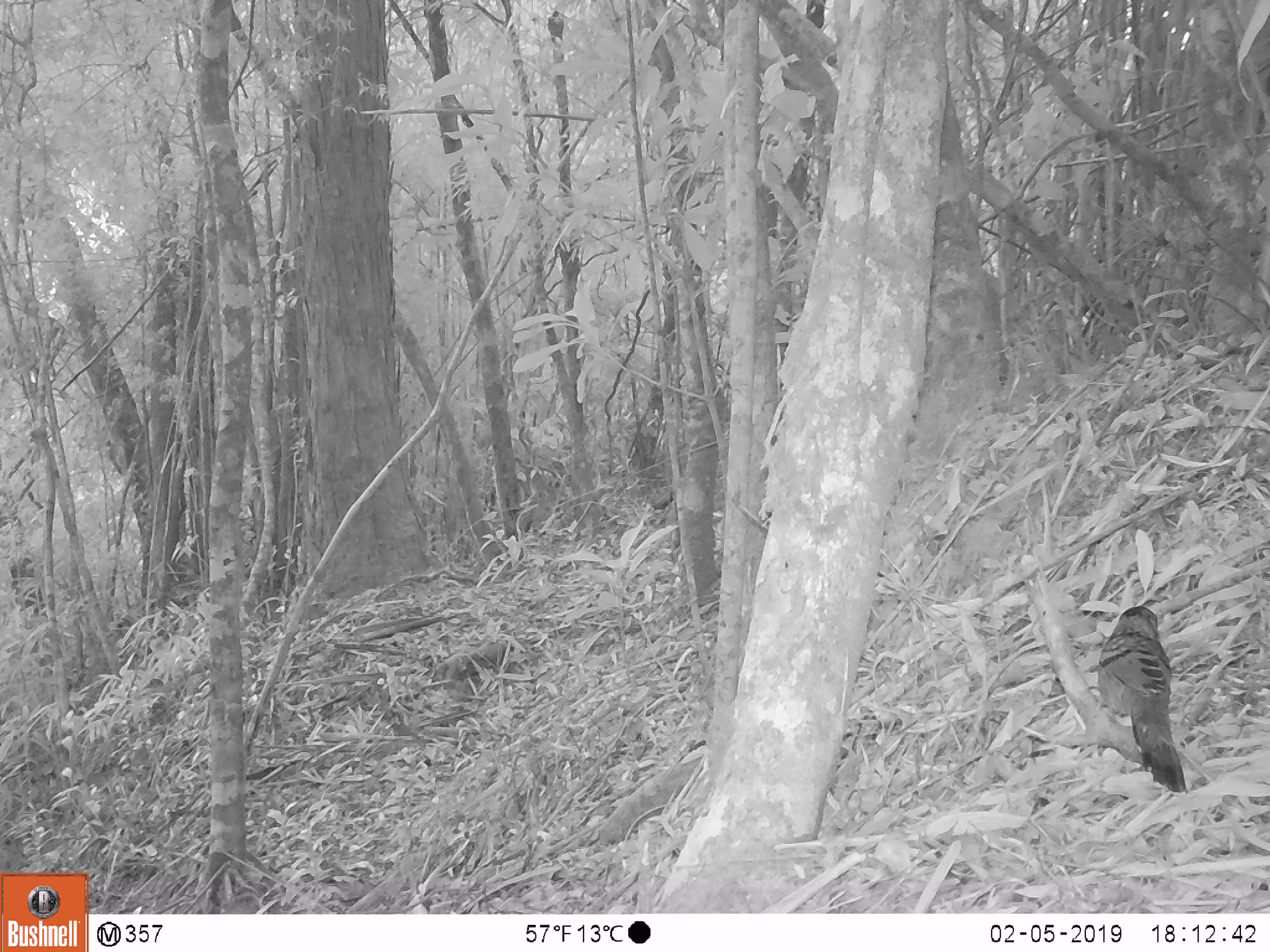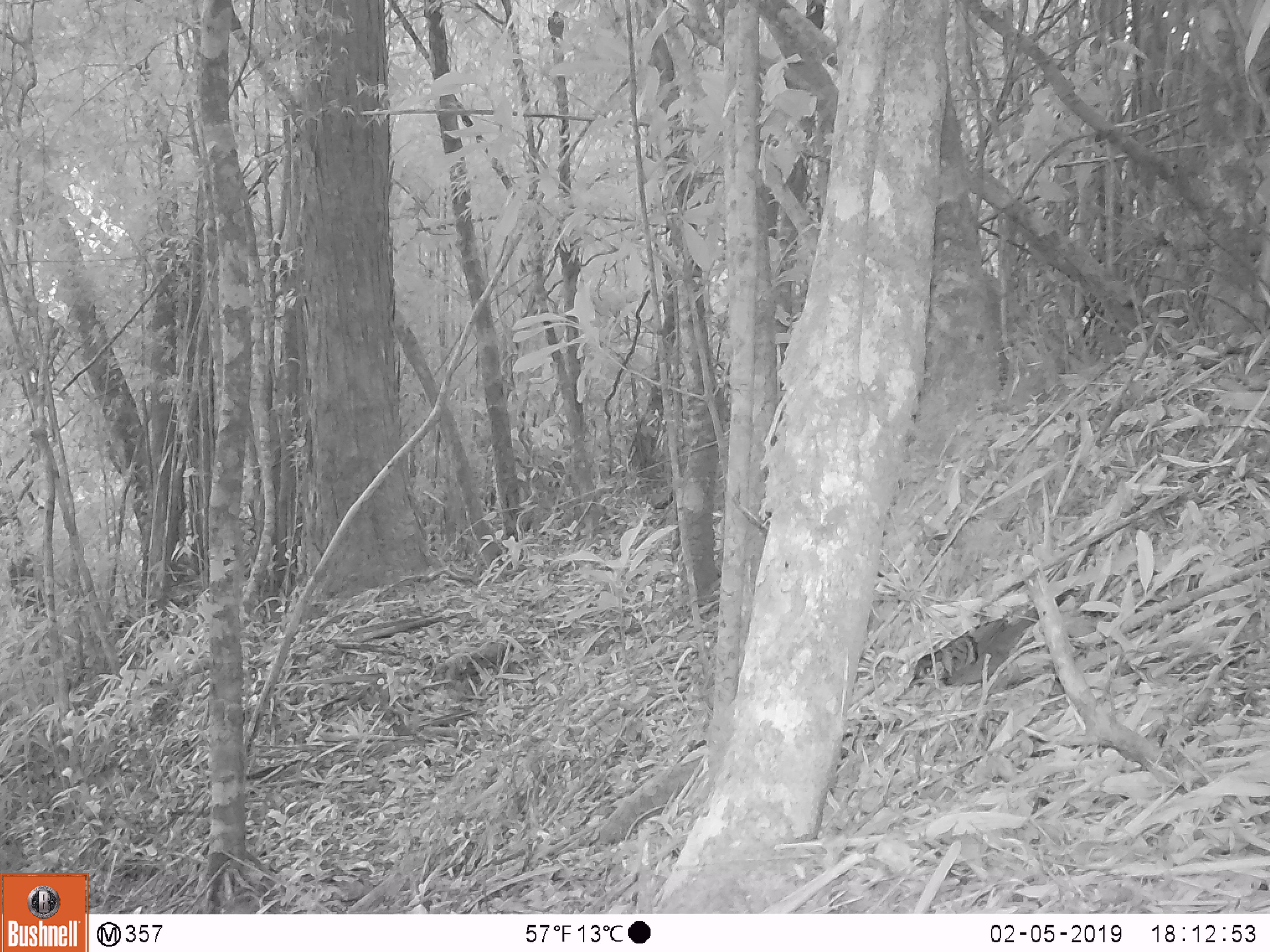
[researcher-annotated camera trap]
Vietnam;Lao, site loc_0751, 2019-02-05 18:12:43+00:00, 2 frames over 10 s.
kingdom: Animalia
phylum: Chordata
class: Aves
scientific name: Aves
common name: bird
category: unidentified bird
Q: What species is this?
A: Unidentified bird (bird) (Aves).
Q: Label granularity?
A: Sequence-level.